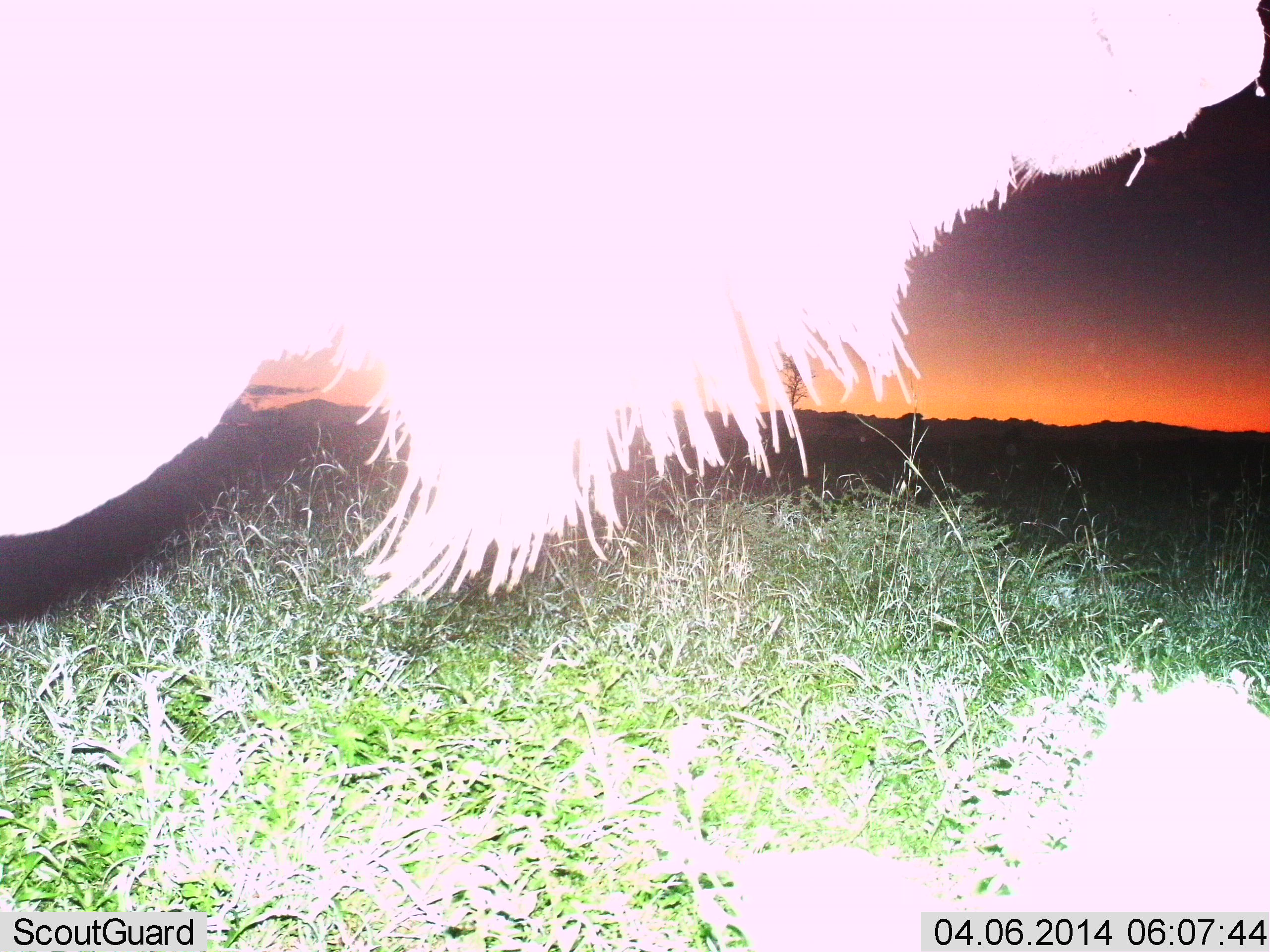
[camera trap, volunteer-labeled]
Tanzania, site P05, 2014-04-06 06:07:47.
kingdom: Animalia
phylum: Chordata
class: Mammalia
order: Artiodactyla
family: Bovidae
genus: Connochaetes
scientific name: Connochaetes taurinus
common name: blue wildebeest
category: wildebeest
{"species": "wildebeest (blue wildebeest) (Connochaetes taurinus)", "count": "1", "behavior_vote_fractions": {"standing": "100%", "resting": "0%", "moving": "0%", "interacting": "0%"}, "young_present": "0%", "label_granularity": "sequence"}